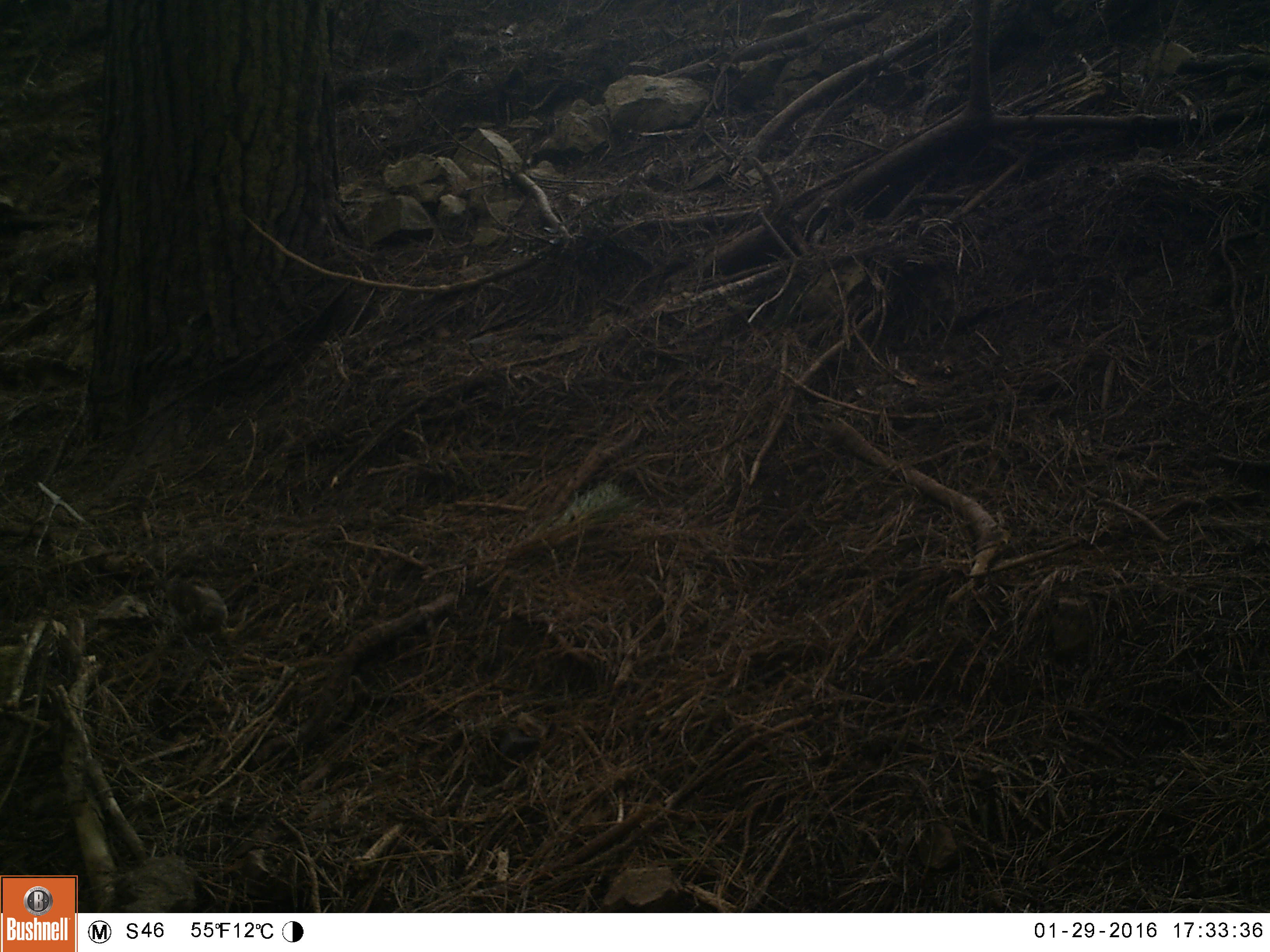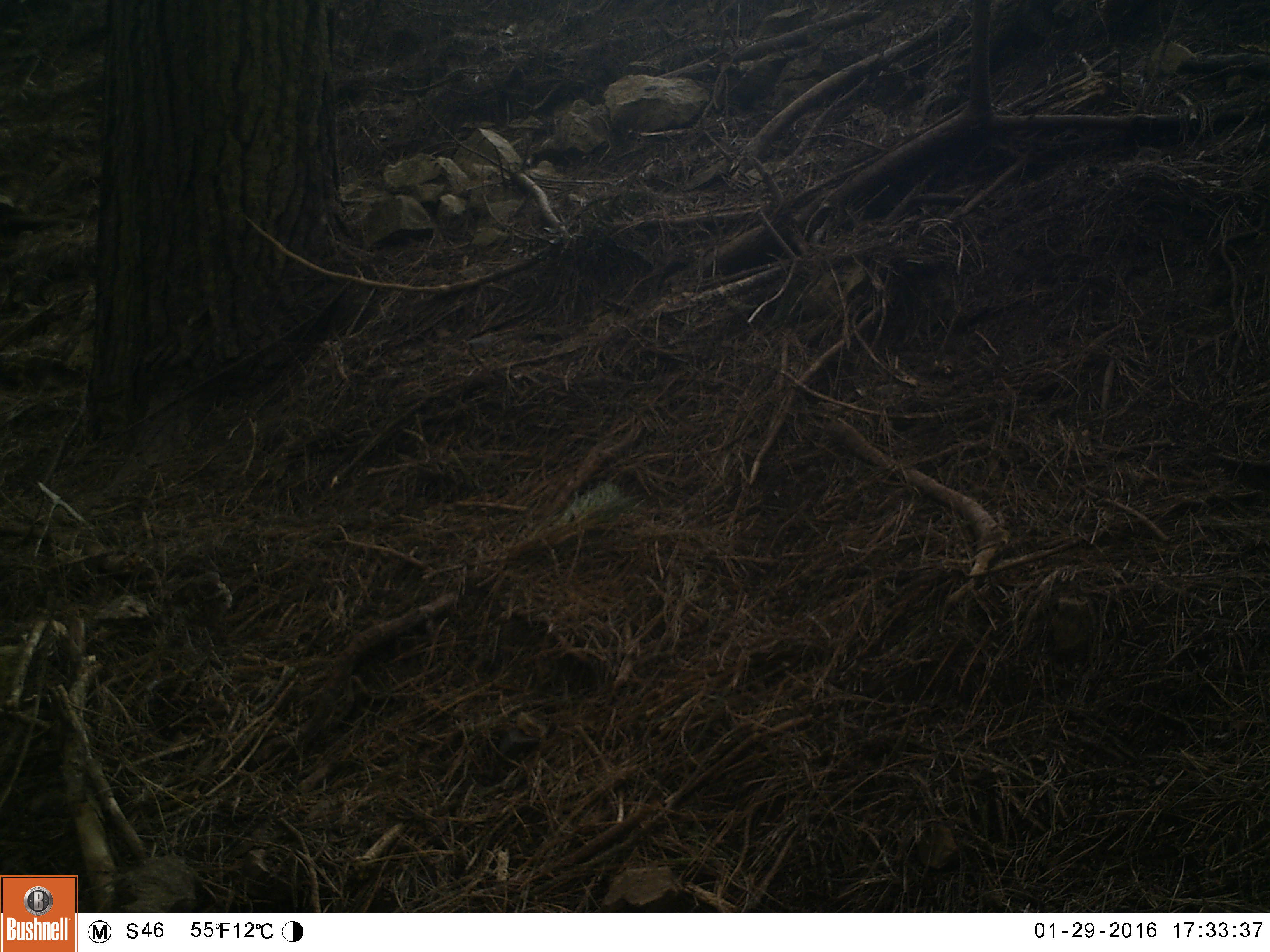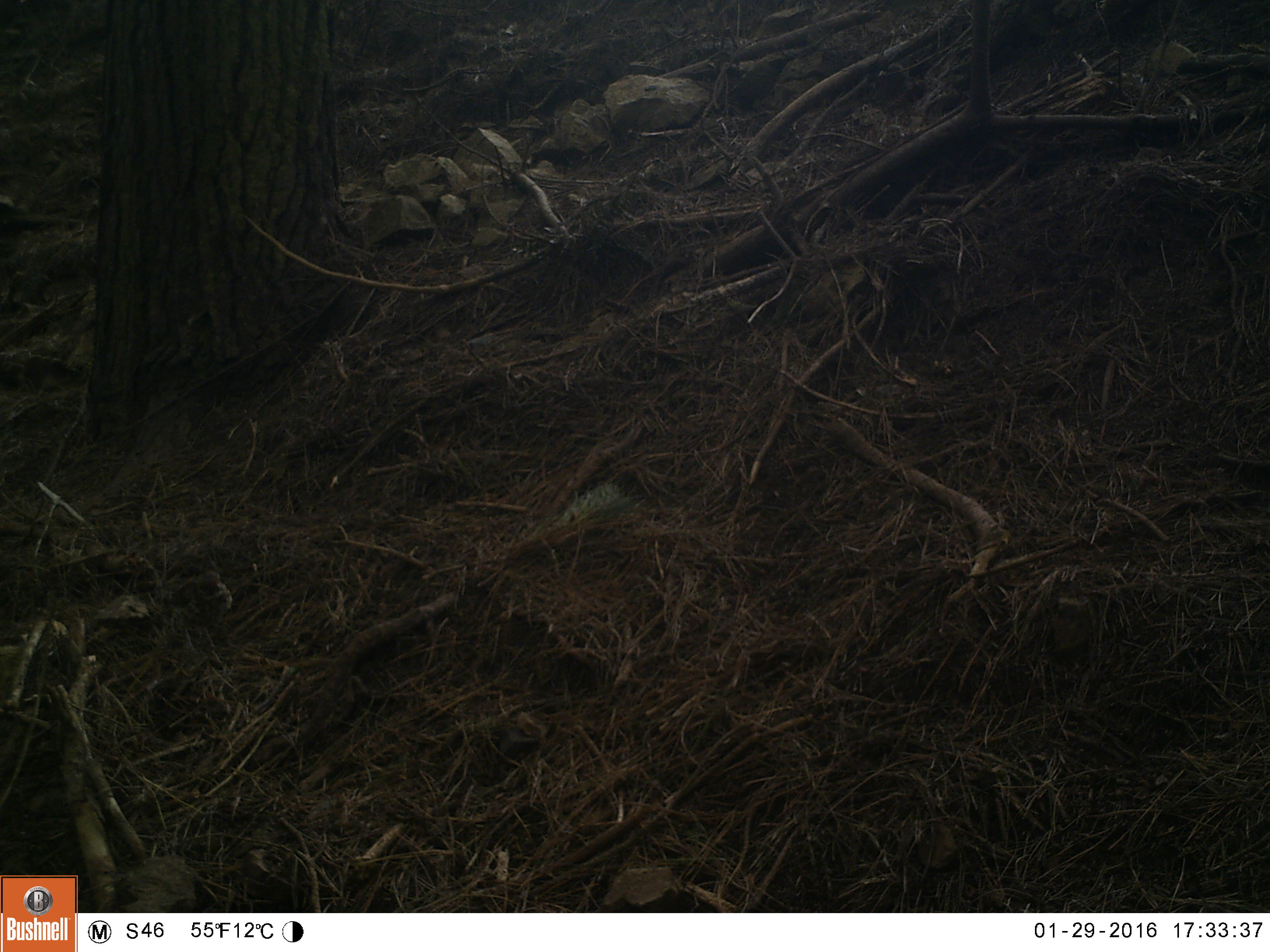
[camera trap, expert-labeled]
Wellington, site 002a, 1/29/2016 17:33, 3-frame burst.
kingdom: Animalia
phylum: Chordata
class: Aves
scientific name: Aves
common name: bird